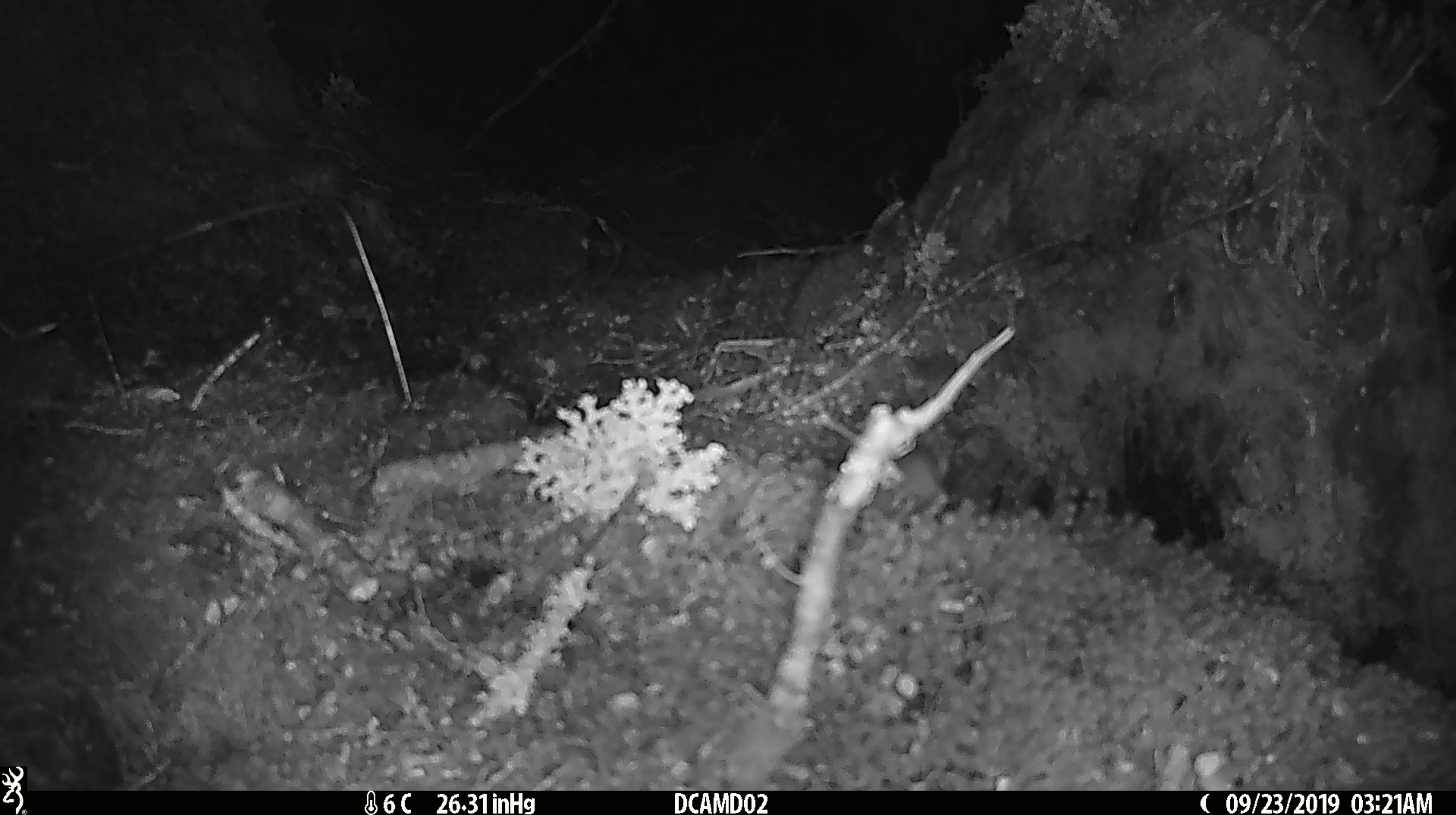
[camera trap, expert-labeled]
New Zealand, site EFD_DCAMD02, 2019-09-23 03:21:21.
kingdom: Animalia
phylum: Chordata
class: Mammalia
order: Rodentia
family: Muridae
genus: Mus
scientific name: Mus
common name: mouse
Mouse (Mus).